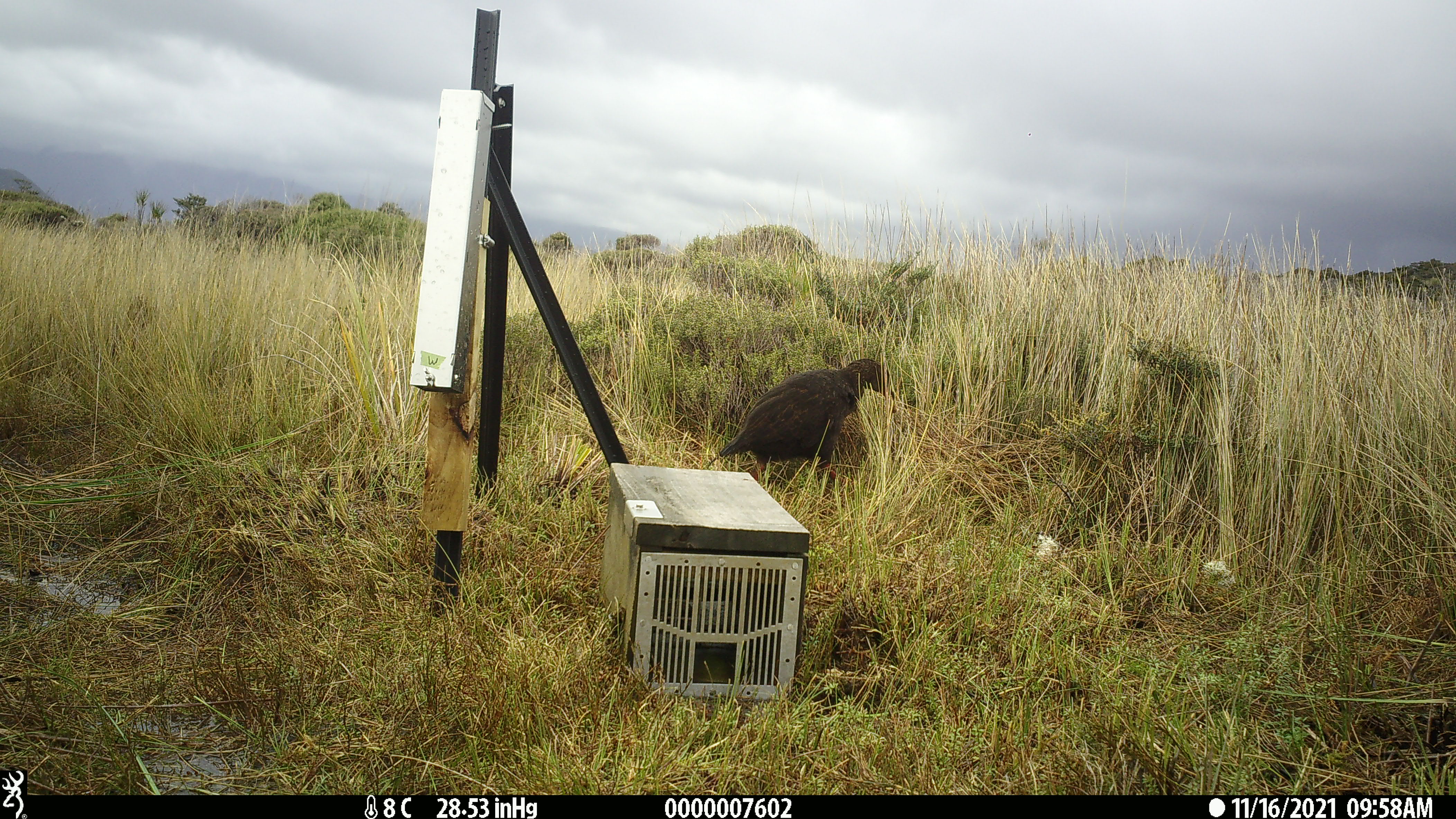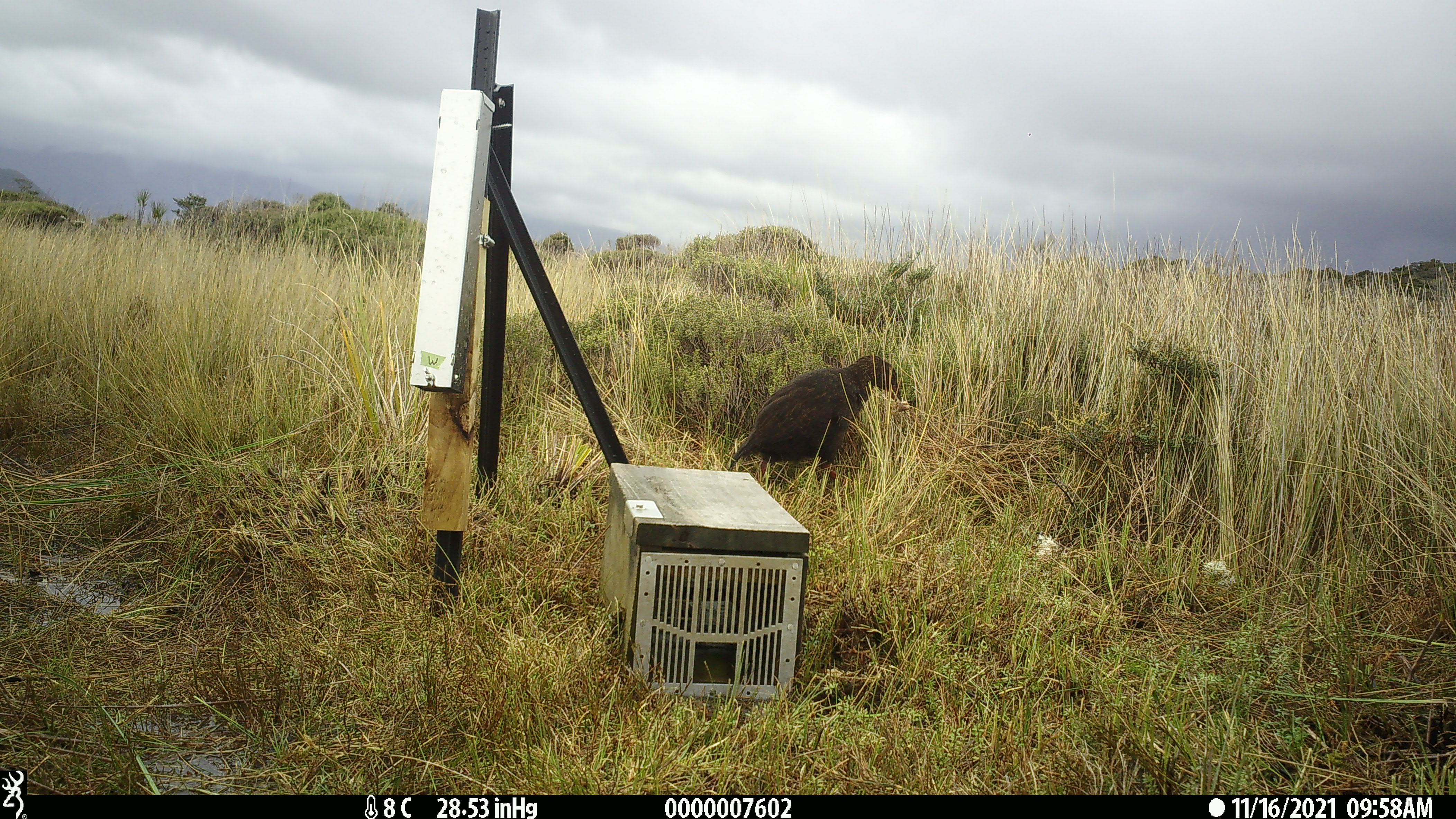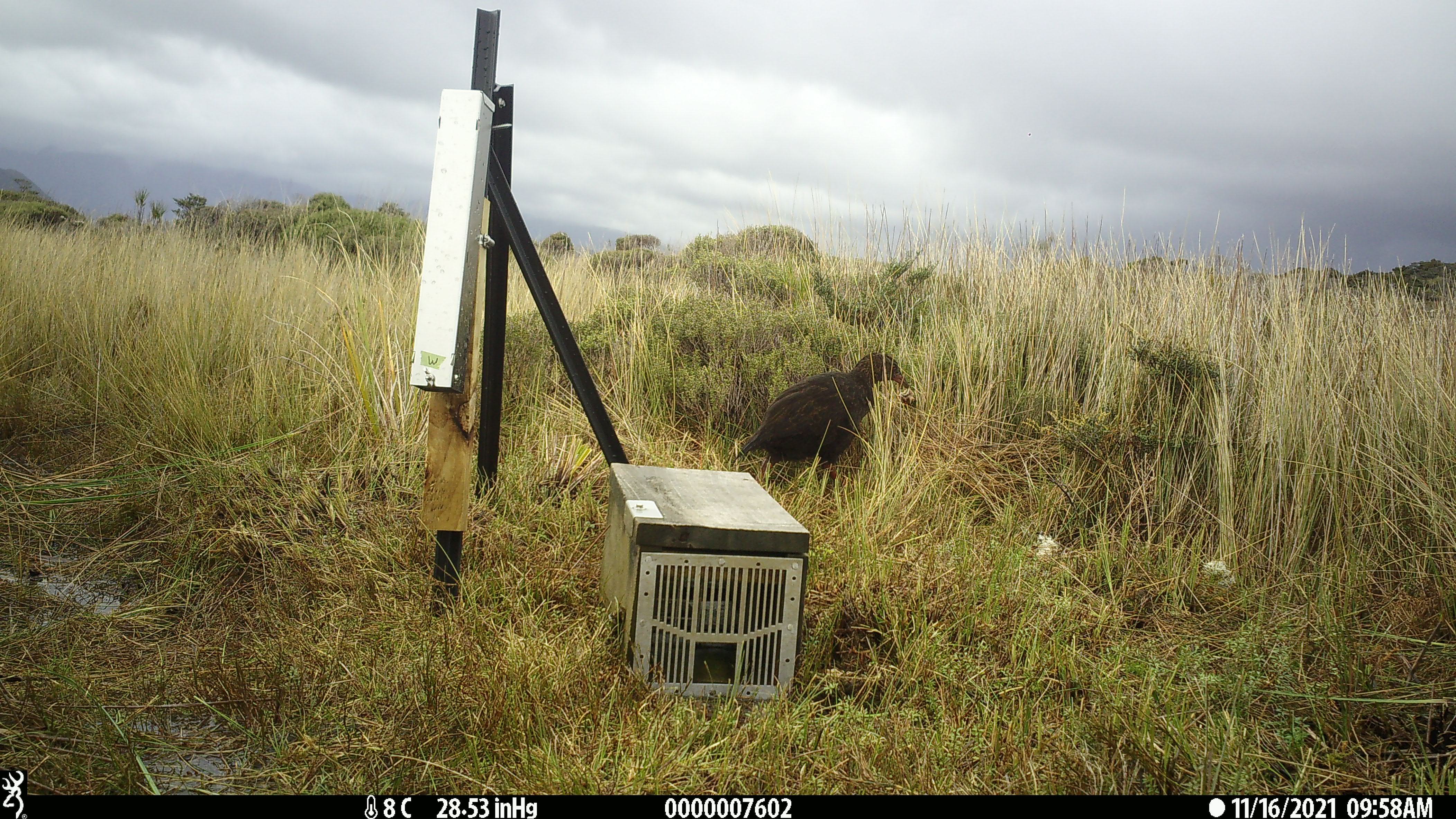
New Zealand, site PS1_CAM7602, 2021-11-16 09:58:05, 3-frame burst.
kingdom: Animalia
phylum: Chordata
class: Aves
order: Gruiformes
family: Rallidae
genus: Gallirallus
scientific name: Gallirallus australis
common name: weka